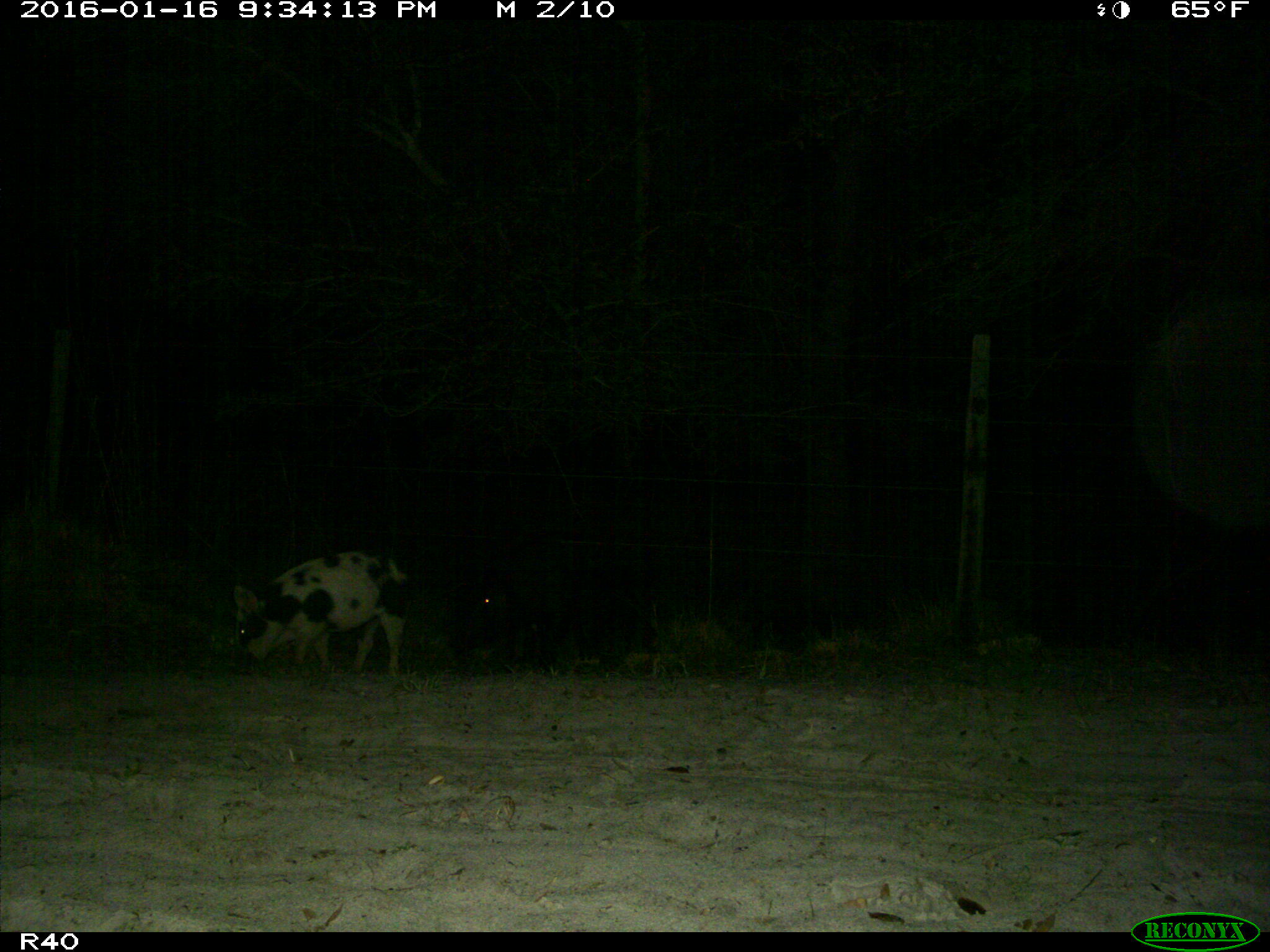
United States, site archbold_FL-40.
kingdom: Animalia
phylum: Chordata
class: Mammalia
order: Artiodactyla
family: Suidae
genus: Sus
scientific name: Sus scrofa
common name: wild boar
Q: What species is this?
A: Sus scrofa (wild boar).